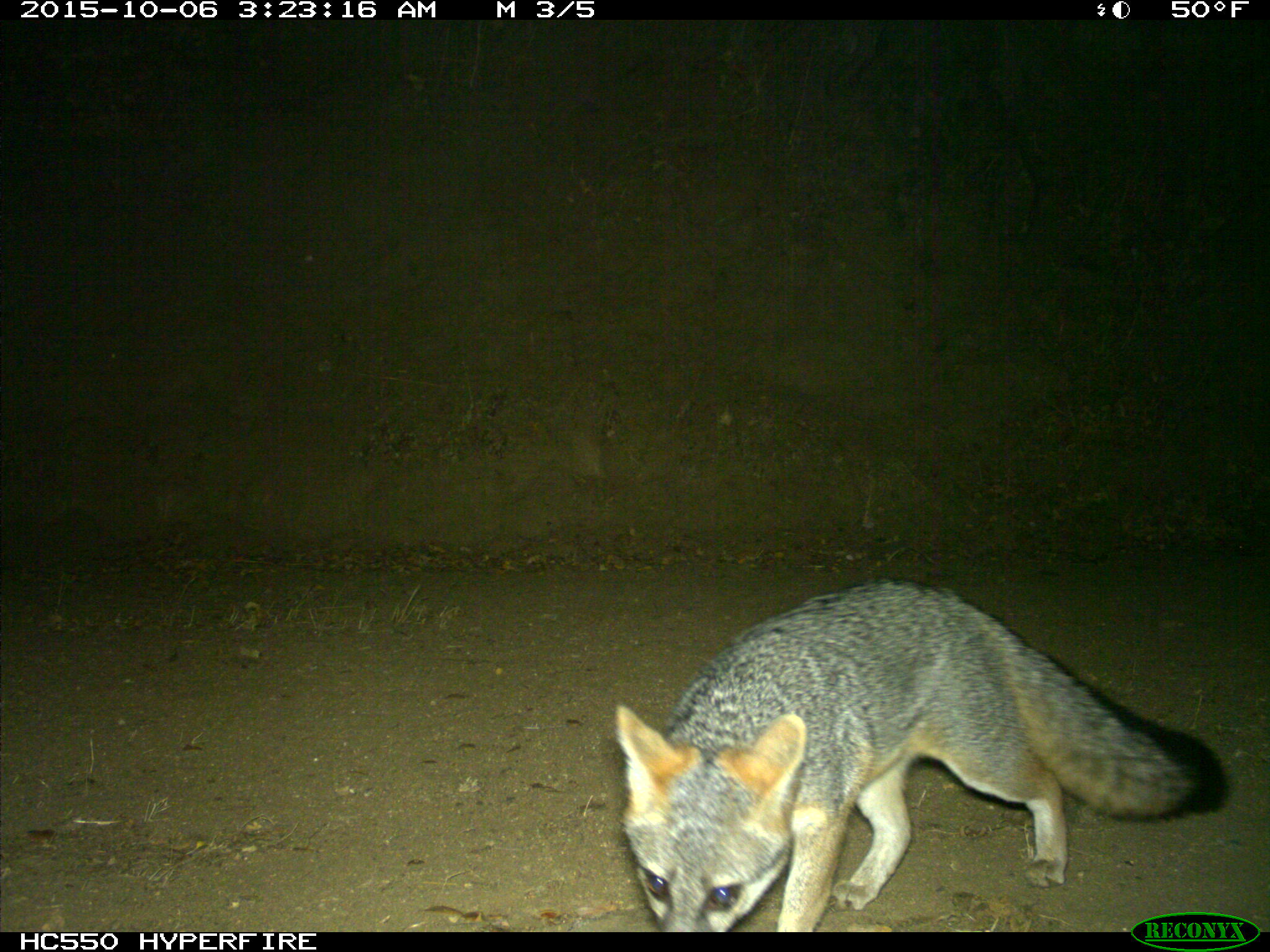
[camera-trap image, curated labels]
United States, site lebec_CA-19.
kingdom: Animalia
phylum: Chordata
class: Mammalia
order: Carnivora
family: Canidae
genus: Urocyon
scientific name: Urocyon cinereoargenteus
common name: gray fox